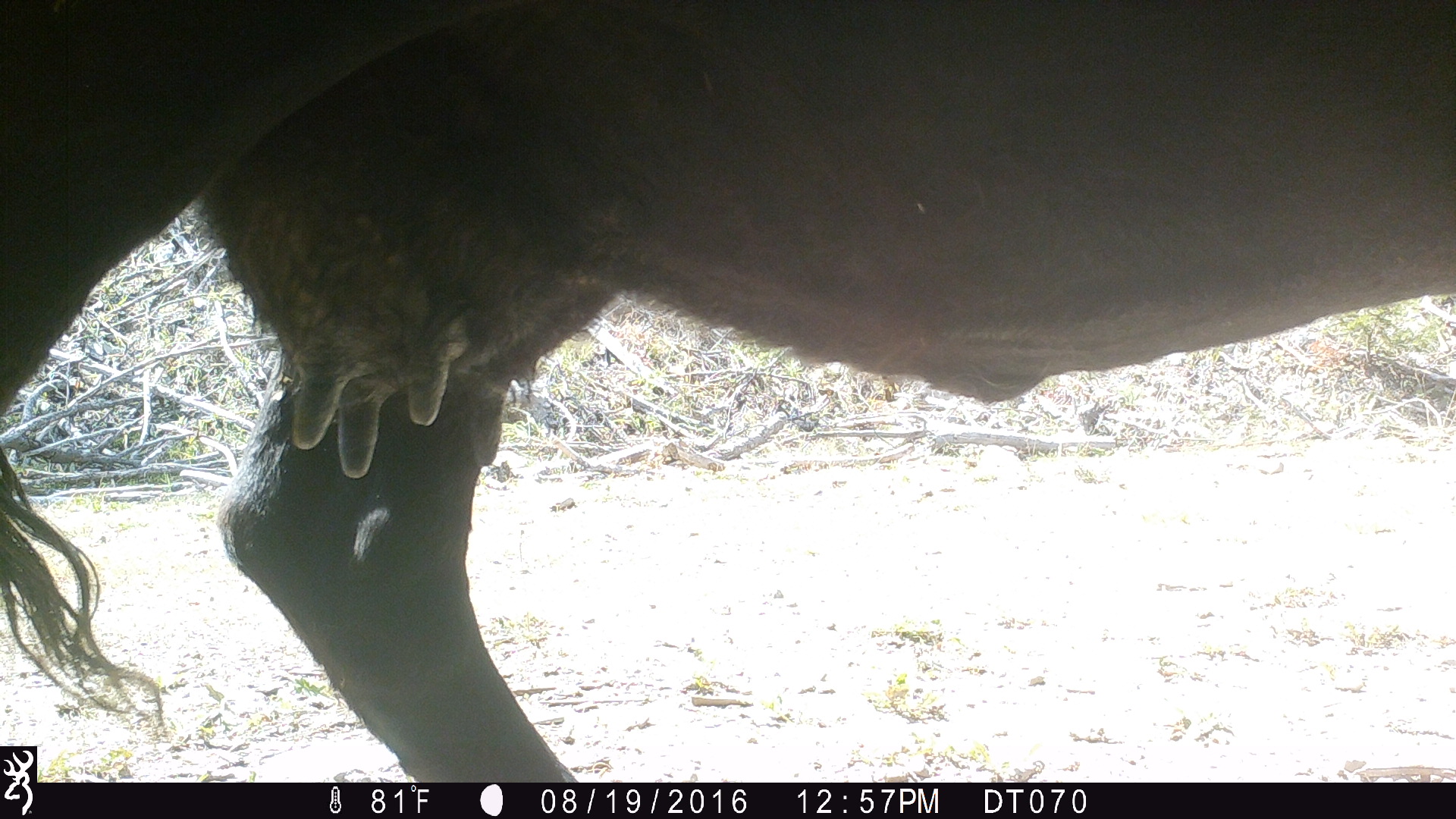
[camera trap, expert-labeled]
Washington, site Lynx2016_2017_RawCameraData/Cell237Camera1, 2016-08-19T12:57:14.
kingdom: Animalia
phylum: Chordata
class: Mammalia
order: Artiodactyla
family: Bovidae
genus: Bos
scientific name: Bos taurus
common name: domestic cattle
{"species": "domestic cattle (Bos taurus)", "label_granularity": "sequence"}